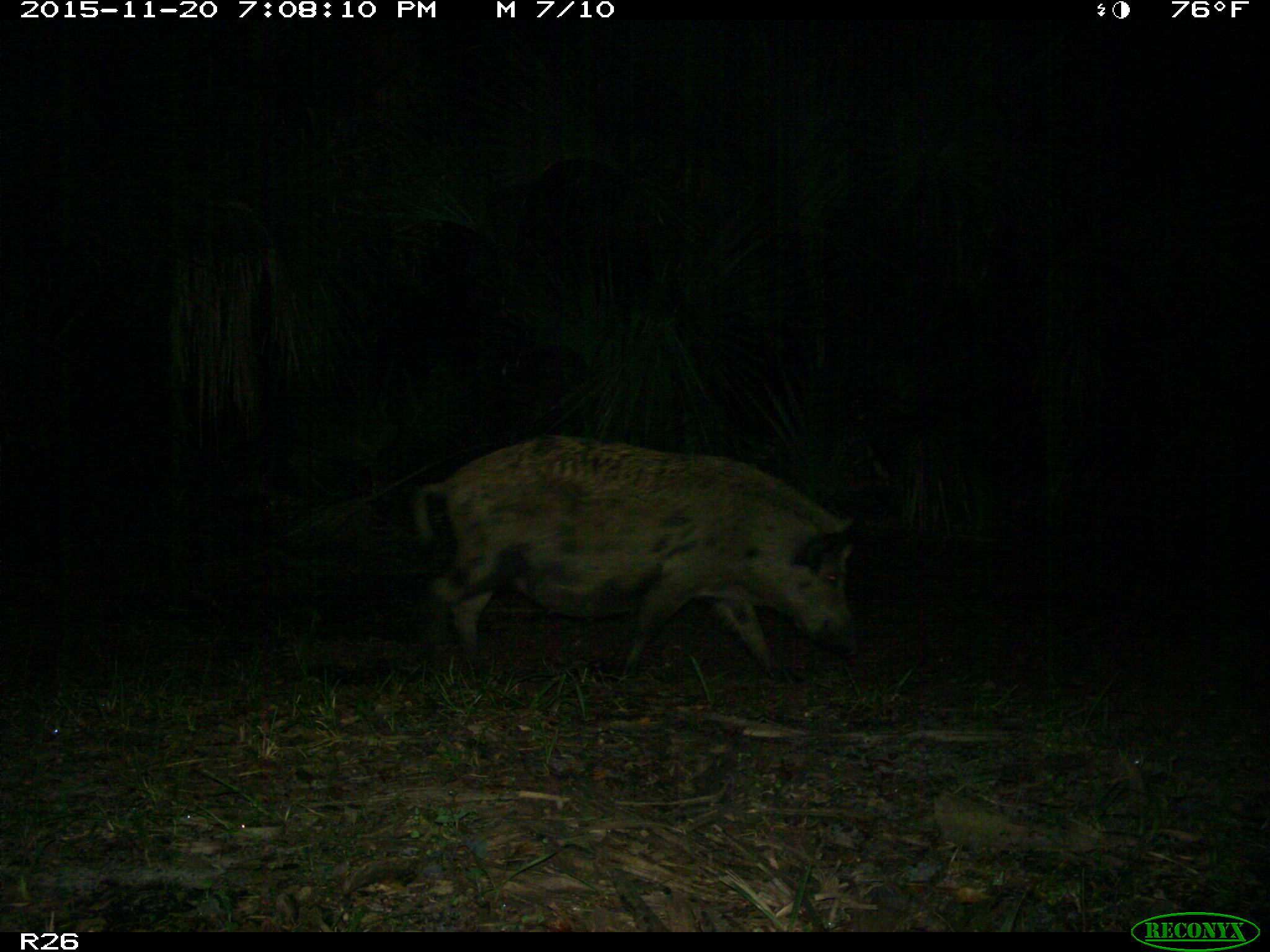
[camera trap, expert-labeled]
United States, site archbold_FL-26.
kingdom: Animalia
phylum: Chordata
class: Mammalia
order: Artiodactyla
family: Suidae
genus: Sus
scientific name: Sus scrofa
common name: wild boar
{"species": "Sus scrofa (wild boar)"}